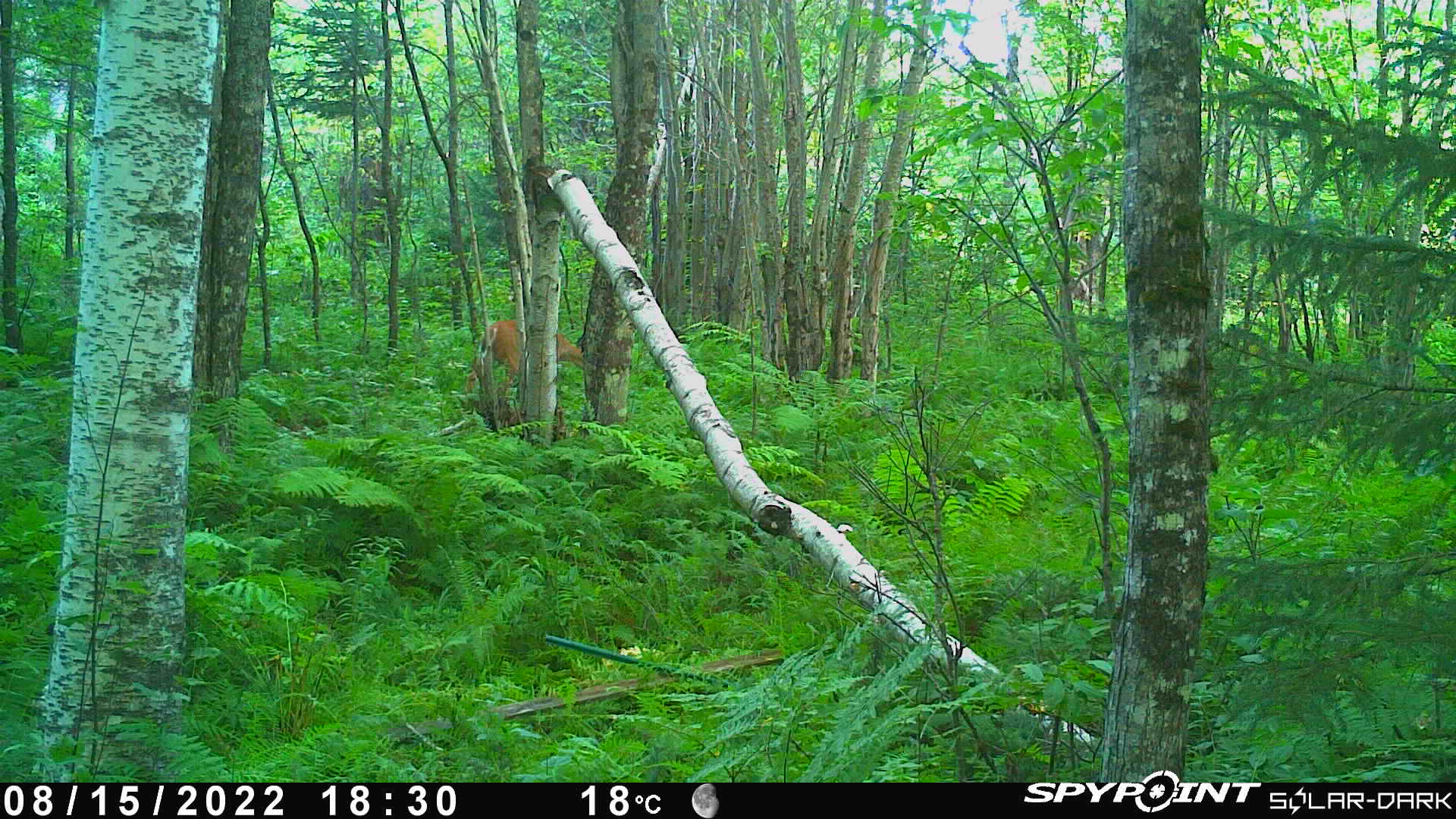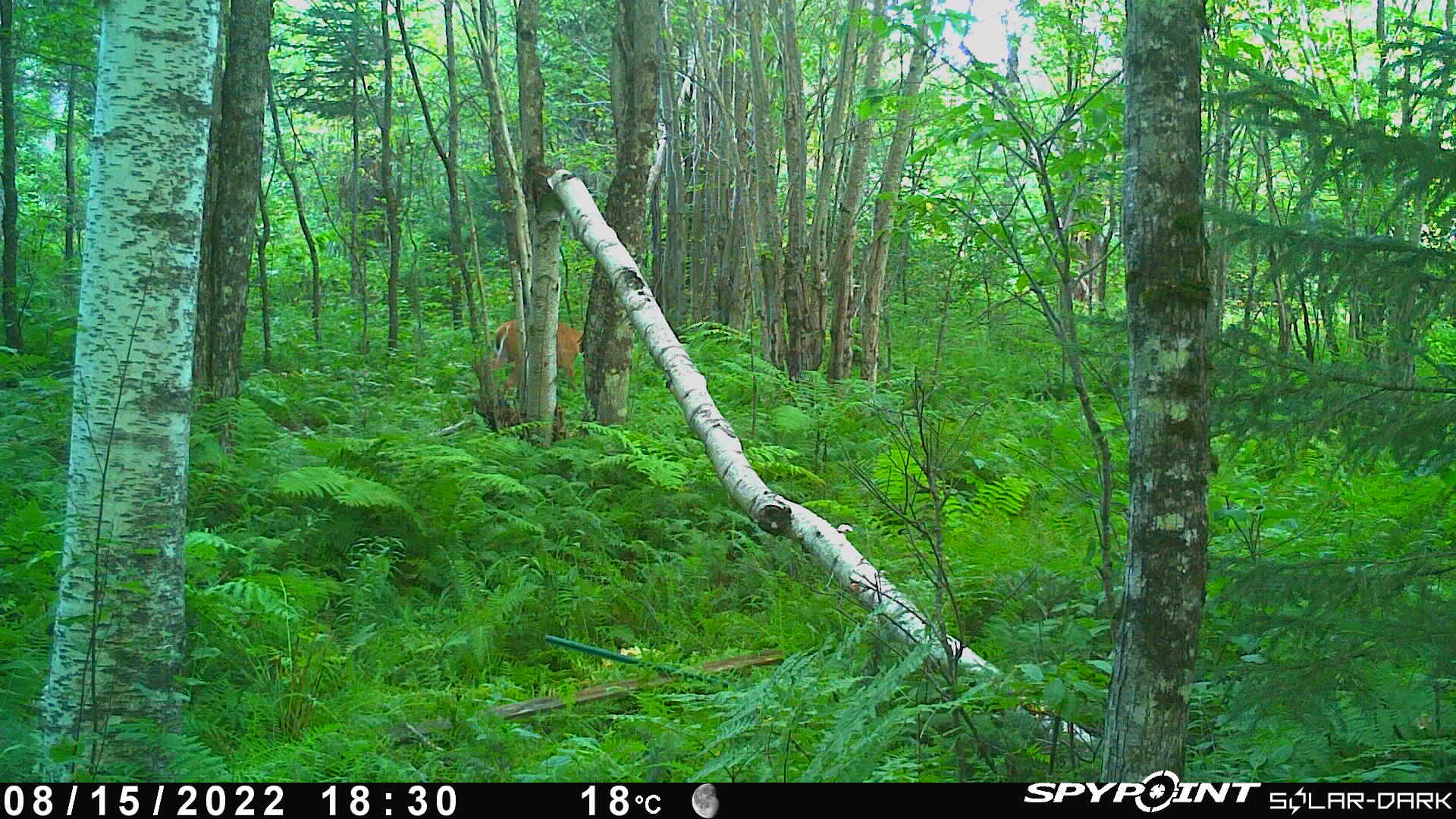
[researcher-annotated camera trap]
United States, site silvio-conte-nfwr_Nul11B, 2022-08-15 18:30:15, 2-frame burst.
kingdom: Animalia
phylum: Chordata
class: Mammalia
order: Artiodactyla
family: Cervidae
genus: Odocoileus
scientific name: Odocoileus virginianus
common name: white-tailed deer